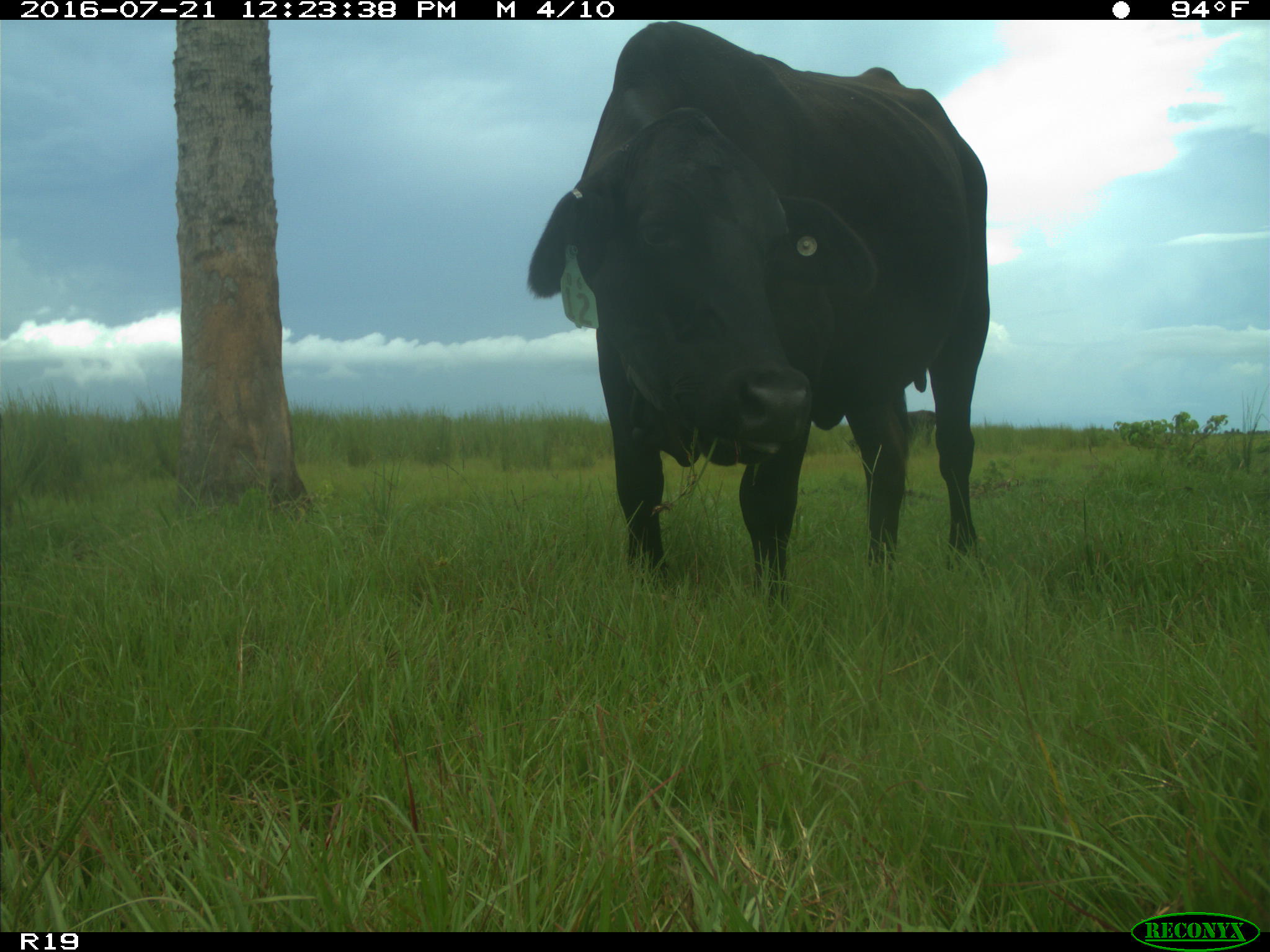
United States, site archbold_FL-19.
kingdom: Animalia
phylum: Chordata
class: Mammalia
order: Artiodactyla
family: Bovidae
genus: Bos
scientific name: Bos taurus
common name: domestic cow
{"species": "Bos taurus (domestic cow)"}